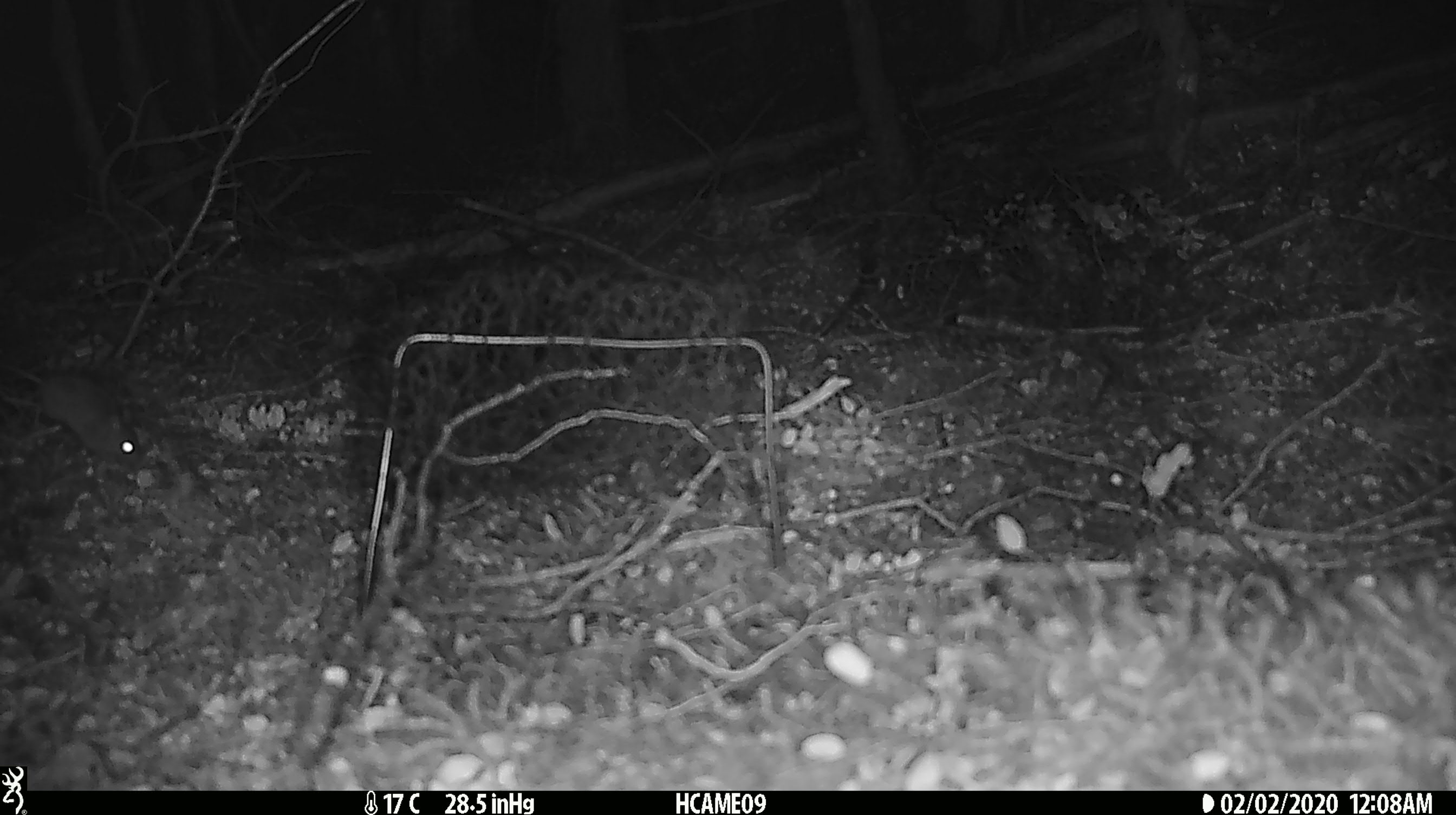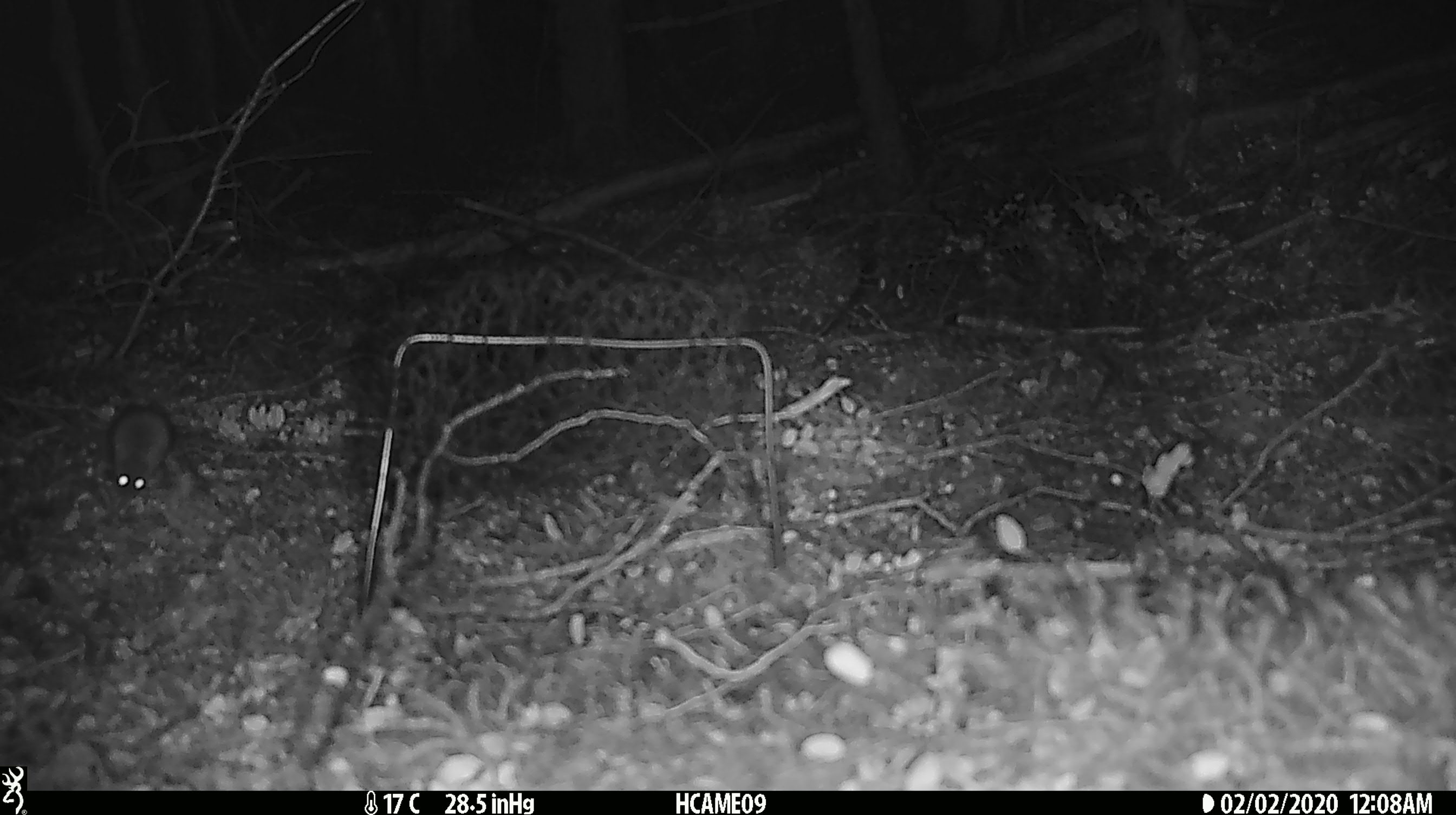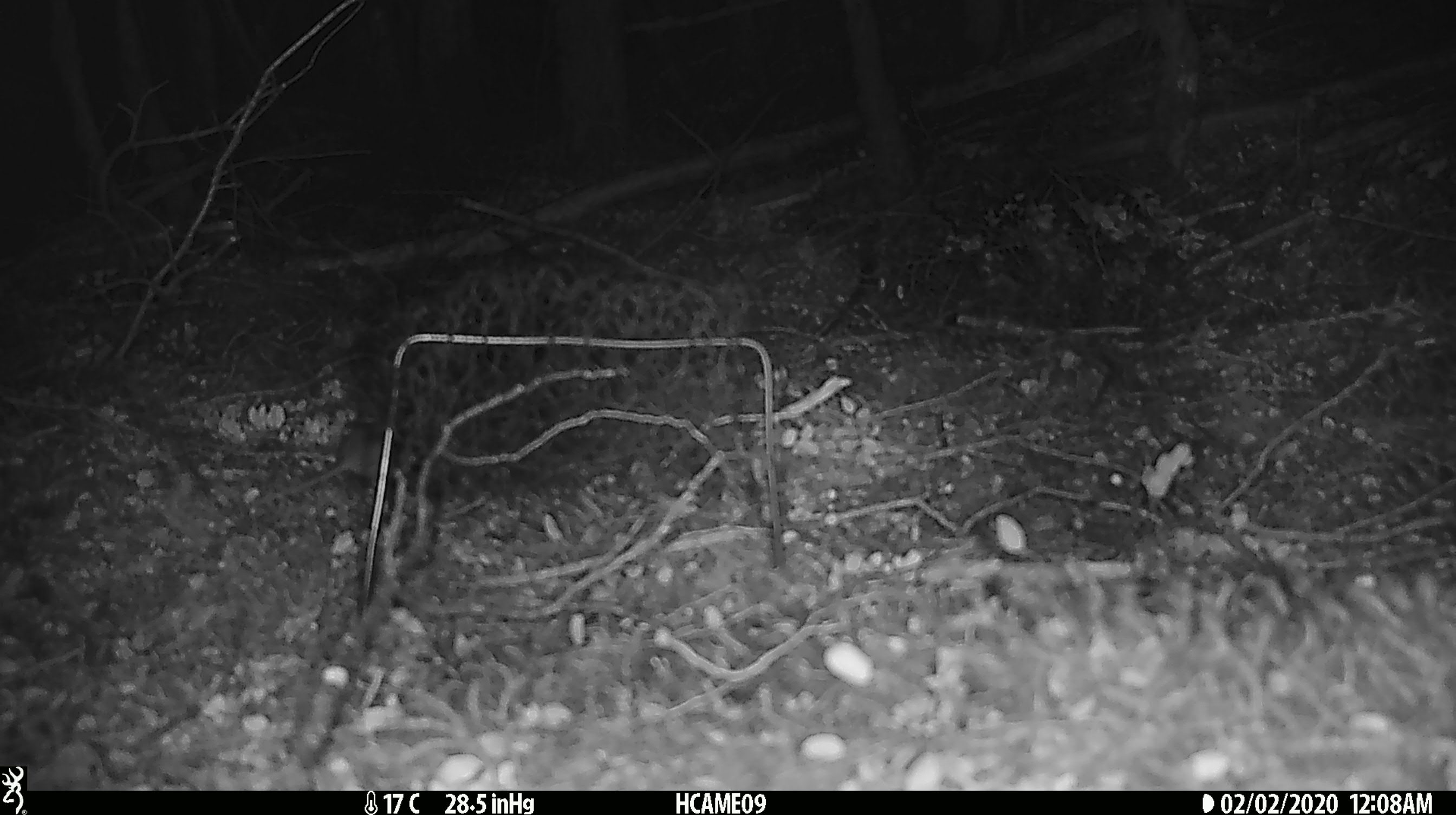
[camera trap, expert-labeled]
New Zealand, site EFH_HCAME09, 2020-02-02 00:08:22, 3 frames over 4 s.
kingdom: Animalia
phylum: Chordata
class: Mammalia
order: Rodentia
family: Muridae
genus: Mus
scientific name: Mus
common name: mouse